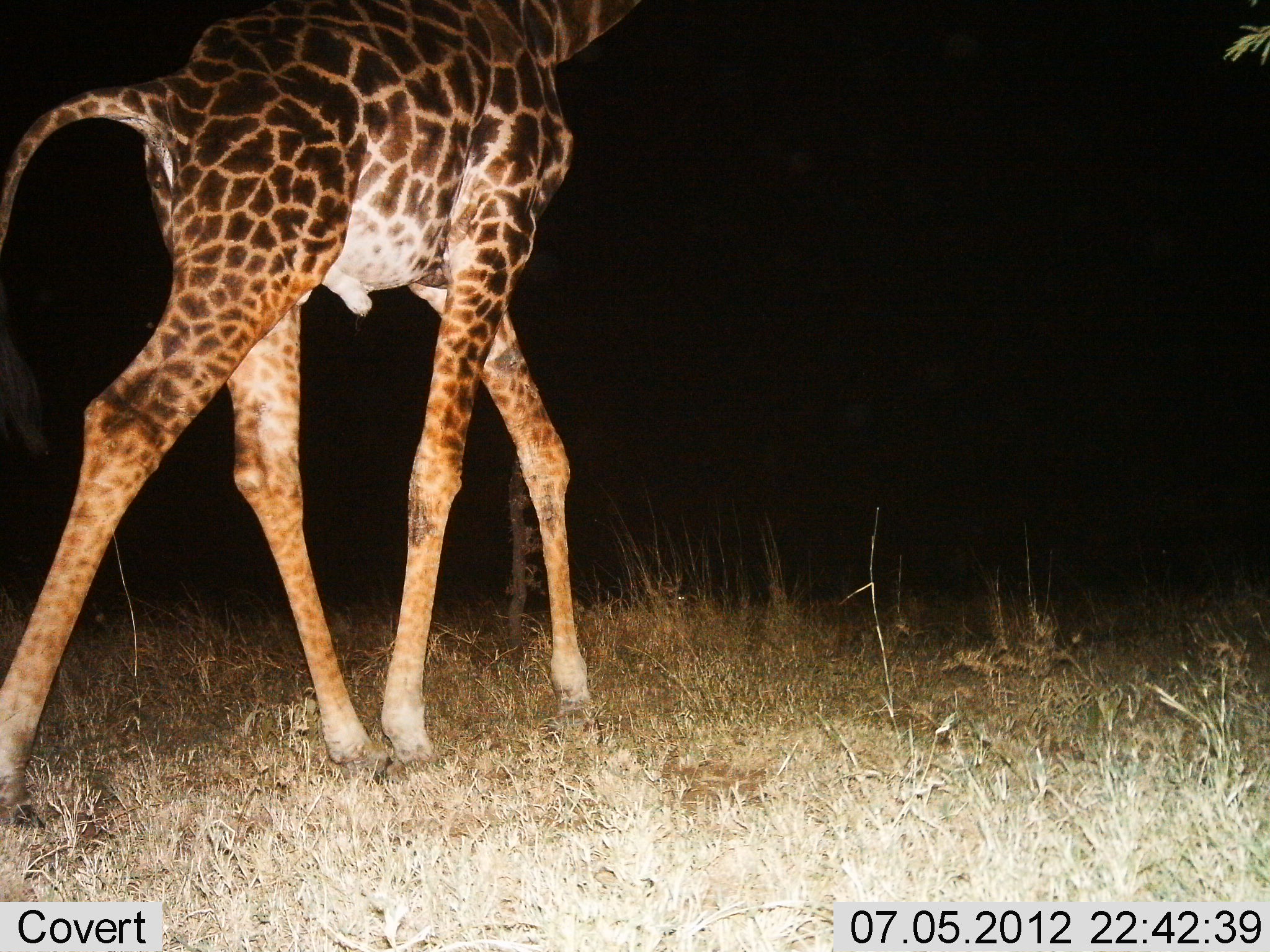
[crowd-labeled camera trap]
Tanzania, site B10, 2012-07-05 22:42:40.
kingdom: Animalia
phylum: Chordata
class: Mammalia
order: Artiodactyla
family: Giraffidae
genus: Giraffa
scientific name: Giraffa camelopardalis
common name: giraffe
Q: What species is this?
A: Giraffe (Giraffa camelopardalis).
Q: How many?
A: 1.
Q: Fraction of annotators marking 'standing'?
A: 10%.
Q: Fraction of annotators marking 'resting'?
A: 0%.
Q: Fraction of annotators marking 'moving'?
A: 90%.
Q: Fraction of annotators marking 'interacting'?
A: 0%.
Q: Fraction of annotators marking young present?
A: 0%.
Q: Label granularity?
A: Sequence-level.